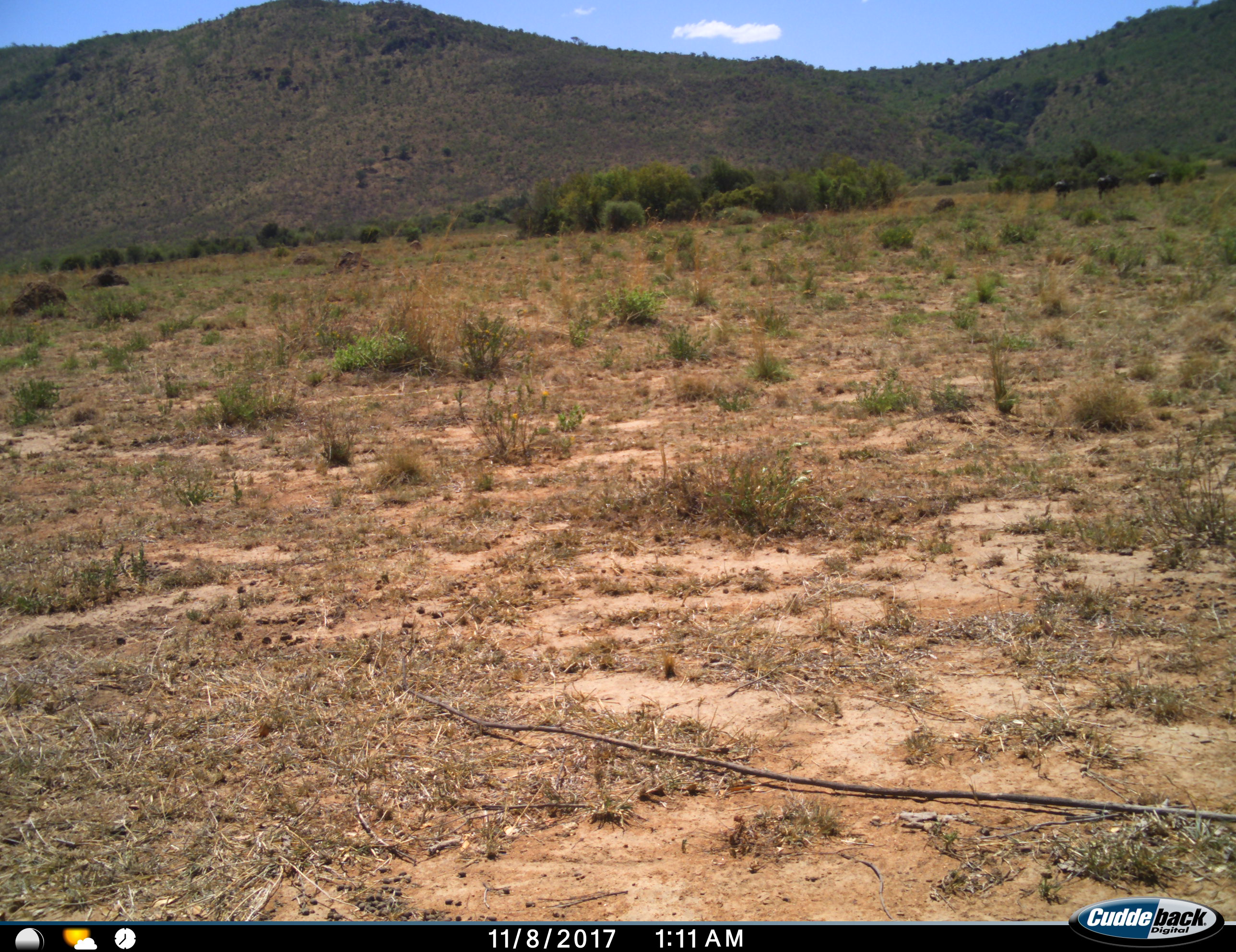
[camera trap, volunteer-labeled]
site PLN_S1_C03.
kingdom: Animalia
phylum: Chordata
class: Mammalia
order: Artiodactyla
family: Bovidae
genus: Connochaetes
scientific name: Connochaetes taurinus taurinus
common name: blue wildebeest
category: wildebeestblue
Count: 3.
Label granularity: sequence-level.